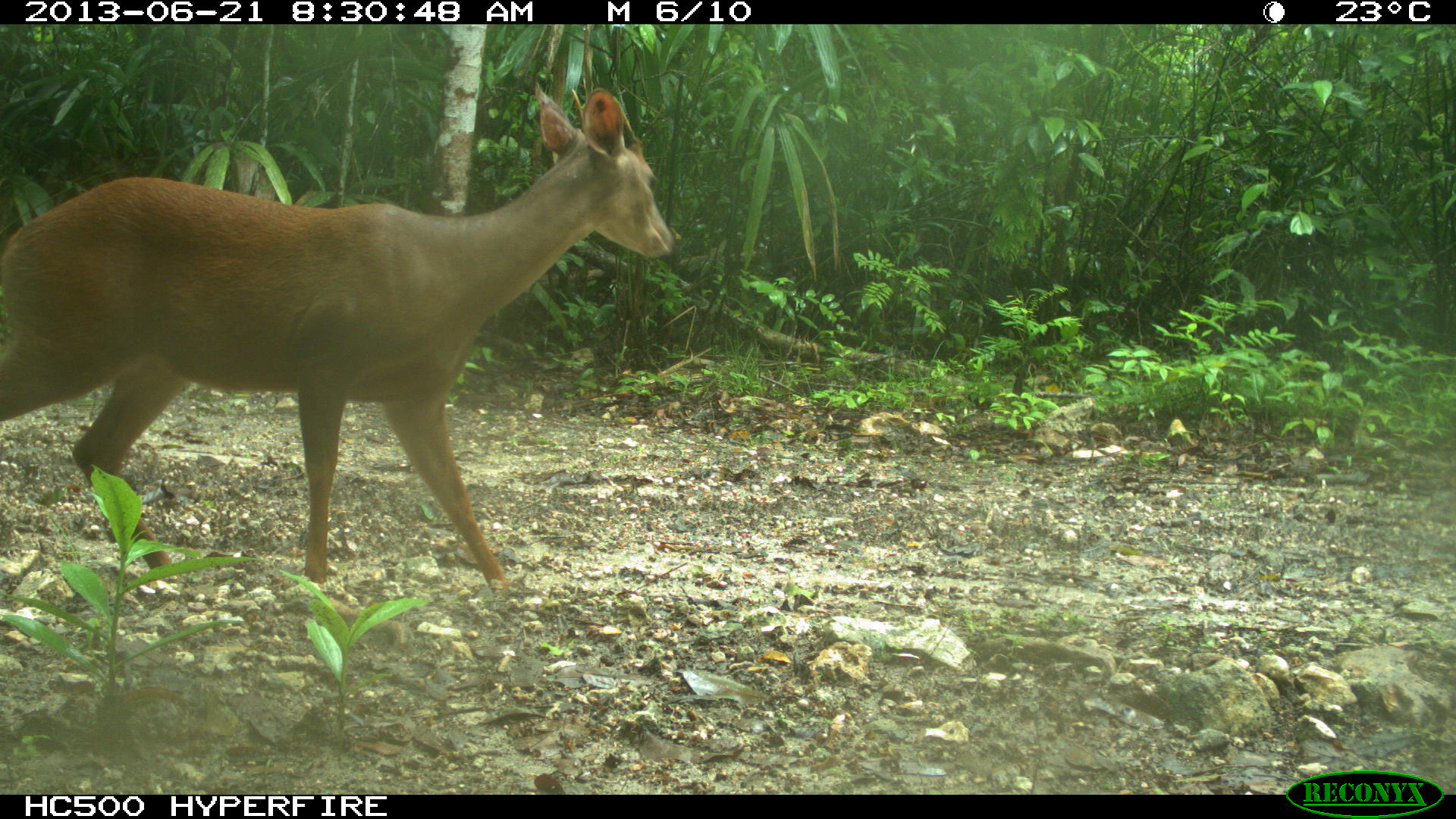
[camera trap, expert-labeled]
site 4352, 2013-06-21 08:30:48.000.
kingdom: Animalia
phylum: Chordata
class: Mammalia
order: Artiodactyla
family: Cervidae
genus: Mazama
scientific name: Mazama temama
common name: central american red brocket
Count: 1.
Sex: male.